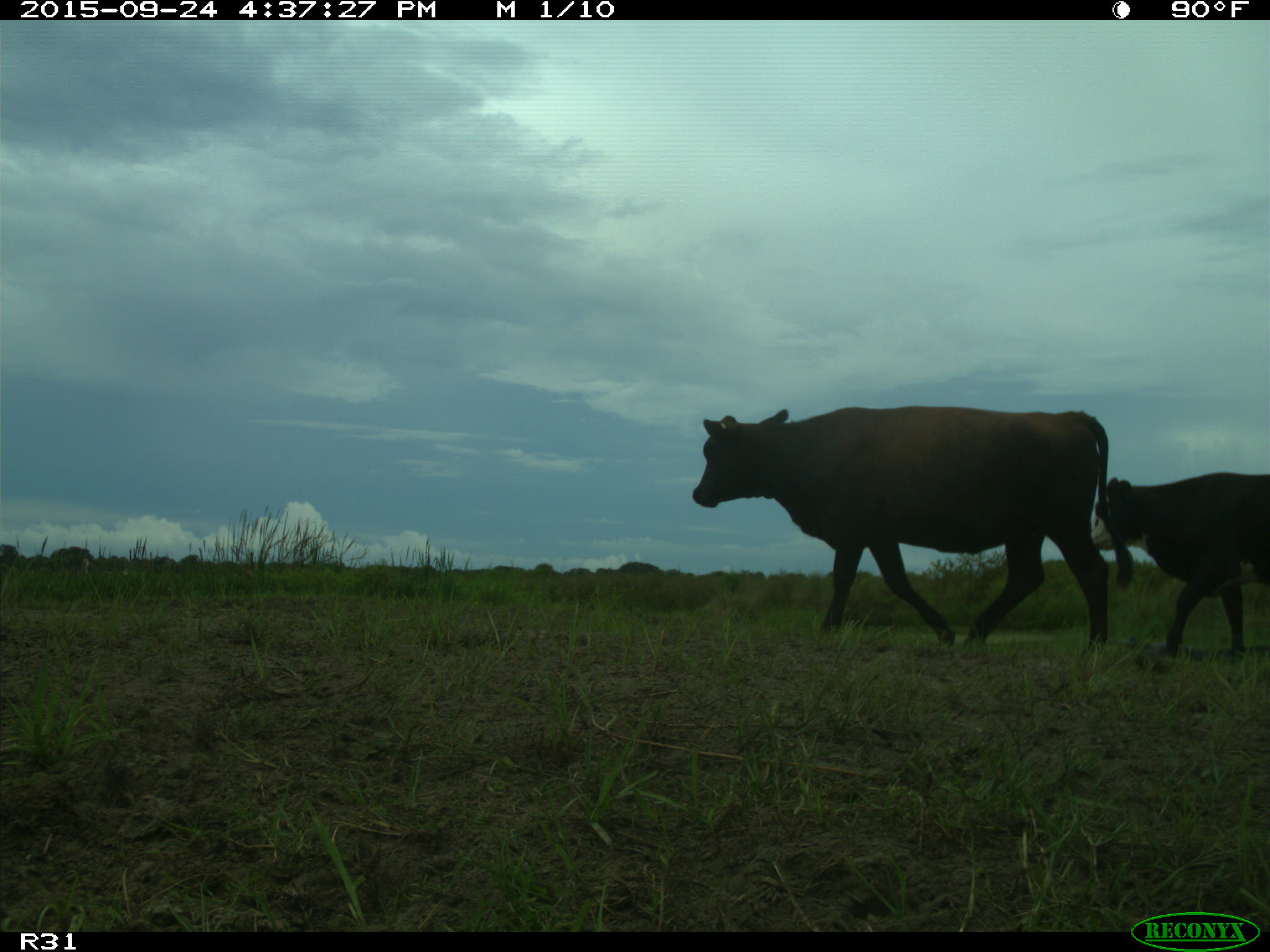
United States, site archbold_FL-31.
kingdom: Animalia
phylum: Chordata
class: Mammalia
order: Artiodactyla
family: Bovidae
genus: Bos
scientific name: Bos taurus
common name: domestic cow